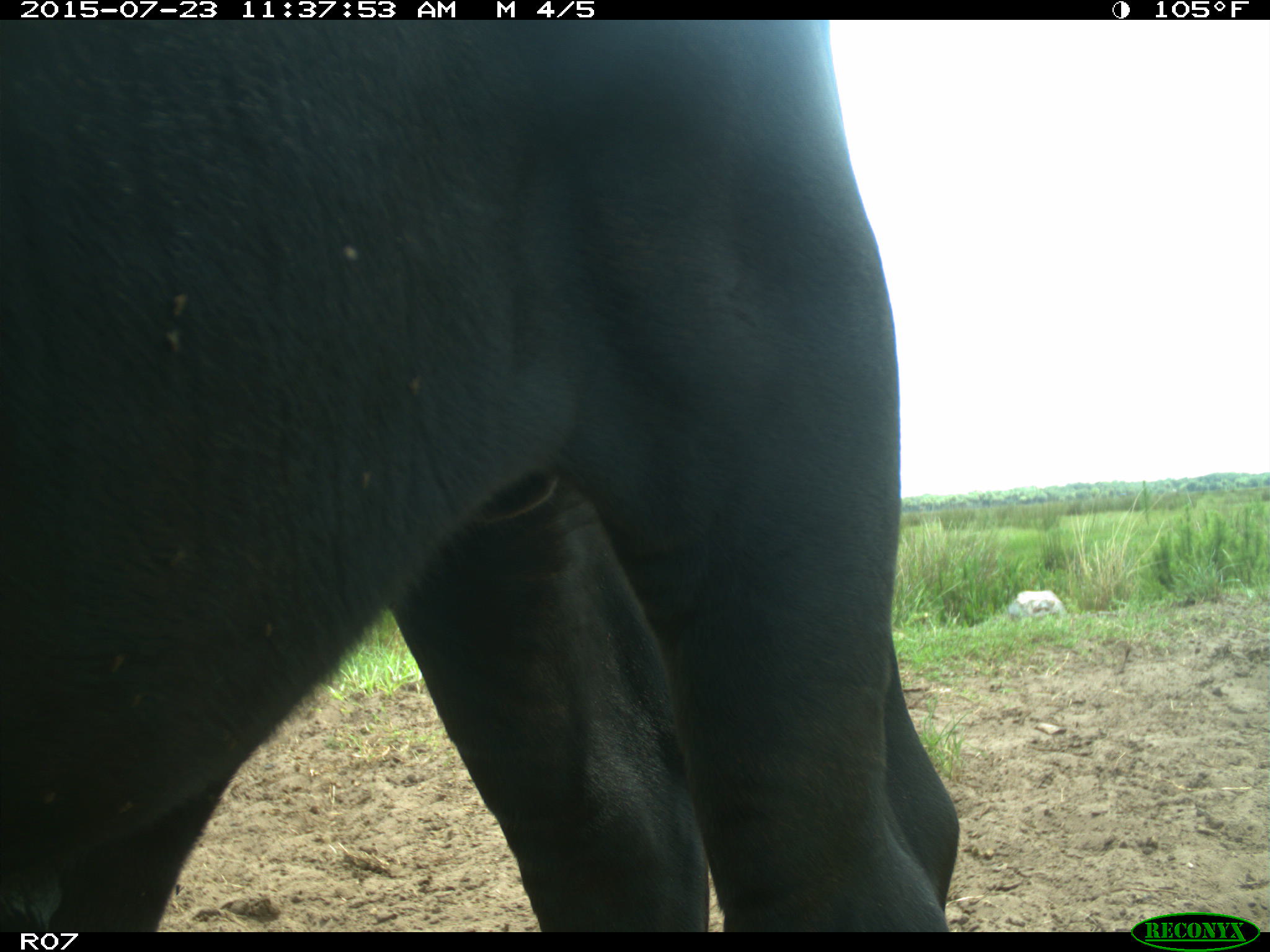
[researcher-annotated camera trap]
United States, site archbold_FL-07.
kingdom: Animalia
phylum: Chordata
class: Mammalia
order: Artiodactyla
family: Bovidae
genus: Bos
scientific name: Bos taurus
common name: domestic cow